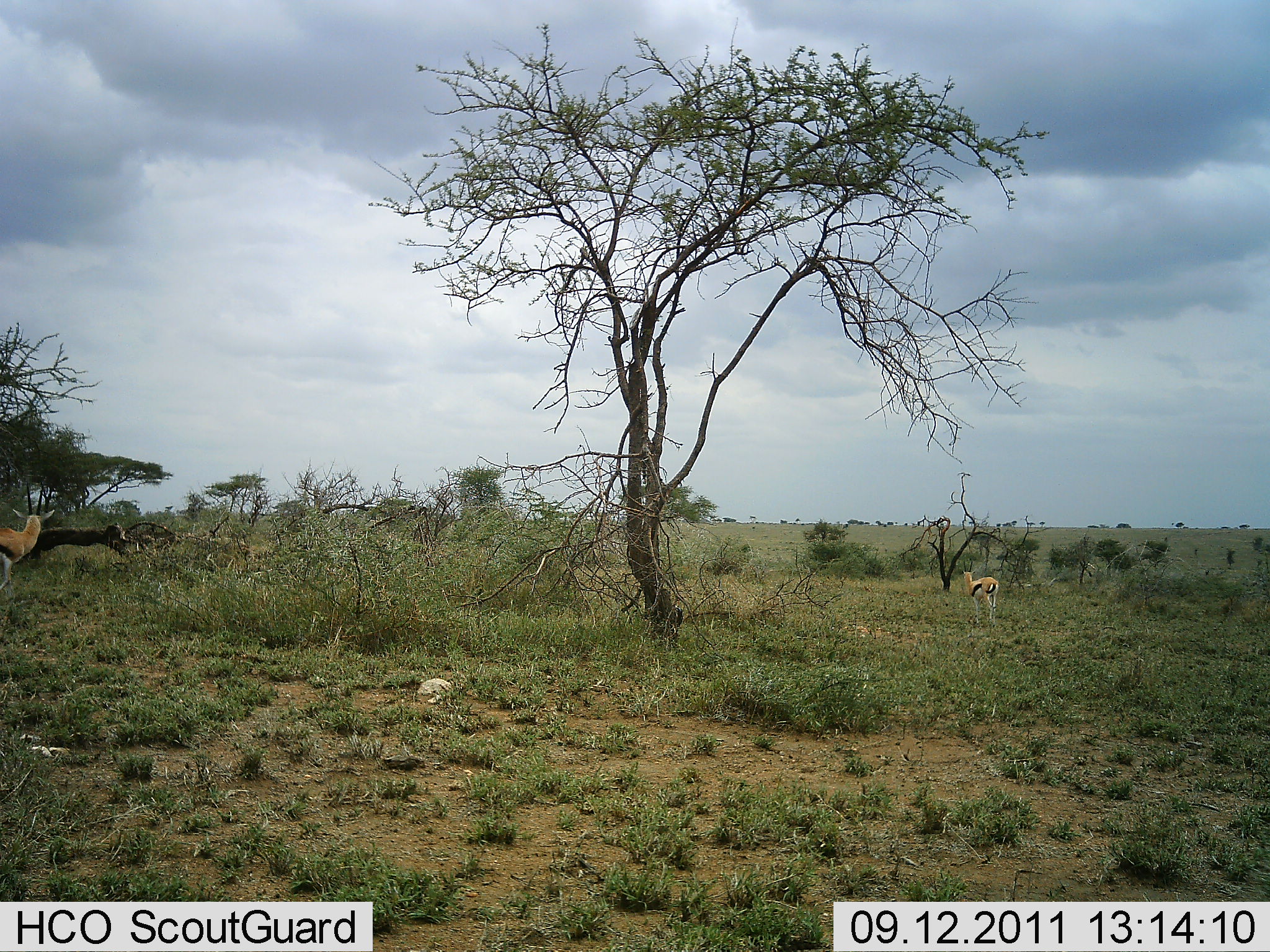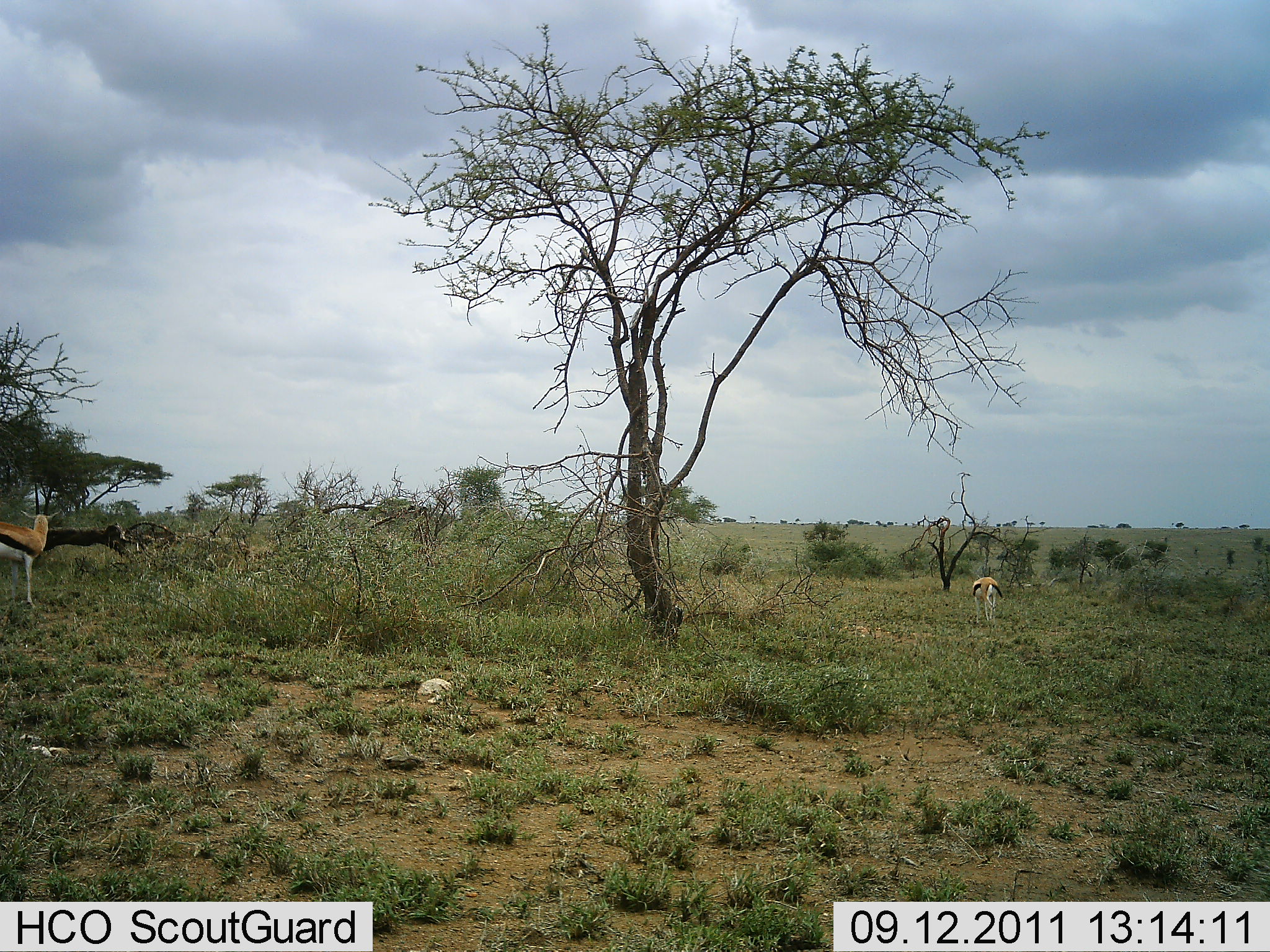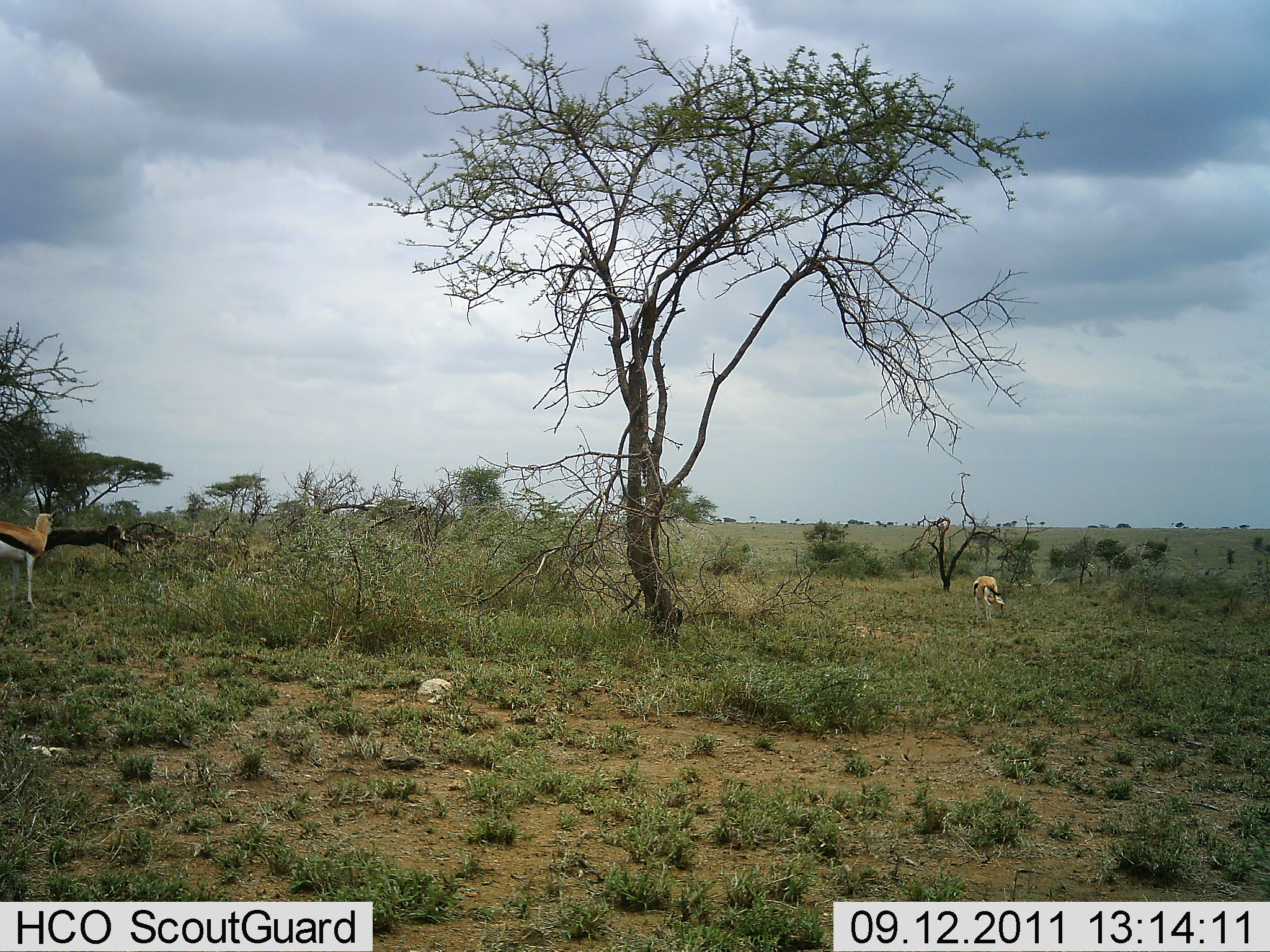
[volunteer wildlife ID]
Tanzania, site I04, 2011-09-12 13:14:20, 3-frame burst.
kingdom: Animalia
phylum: Chordata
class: Mammalia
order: Artiodactyla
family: Bovidae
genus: Eudorcas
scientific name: Eudorcas thomsonii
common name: thomson's gazelle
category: gazellethomsons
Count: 2.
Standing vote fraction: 100%.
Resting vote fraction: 0%.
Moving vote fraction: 0%.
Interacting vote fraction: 0%.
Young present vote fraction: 0%.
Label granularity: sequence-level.